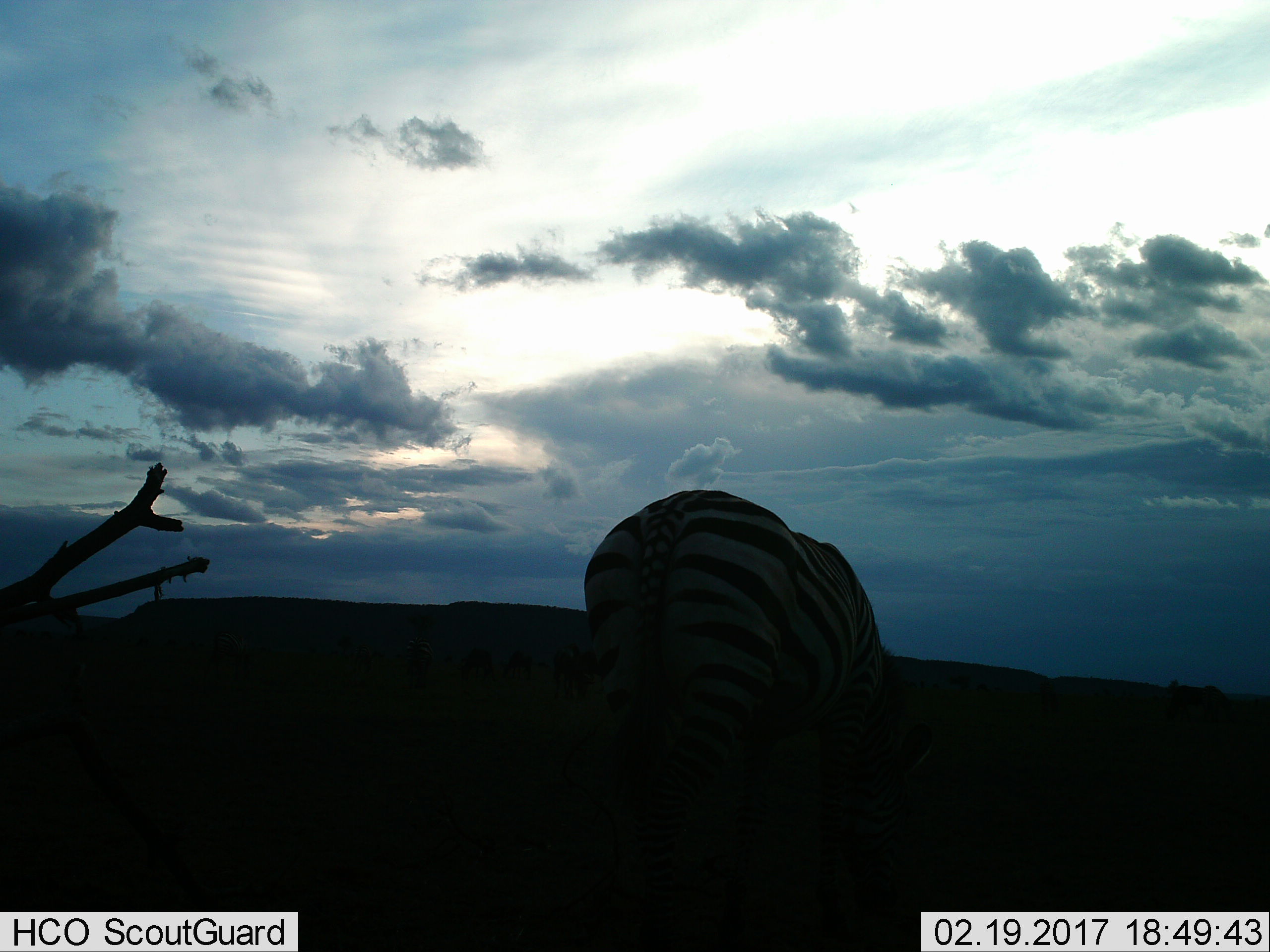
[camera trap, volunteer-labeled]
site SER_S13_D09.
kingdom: Animalia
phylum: Chordata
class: Mammalia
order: Perissodactyla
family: Equidae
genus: Equus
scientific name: Equus quagga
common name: plains zebra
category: zebraplains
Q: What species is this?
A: Zebraplains (plains zebra) (Equus quagga).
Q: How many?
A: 1.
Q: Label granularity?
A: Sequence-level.